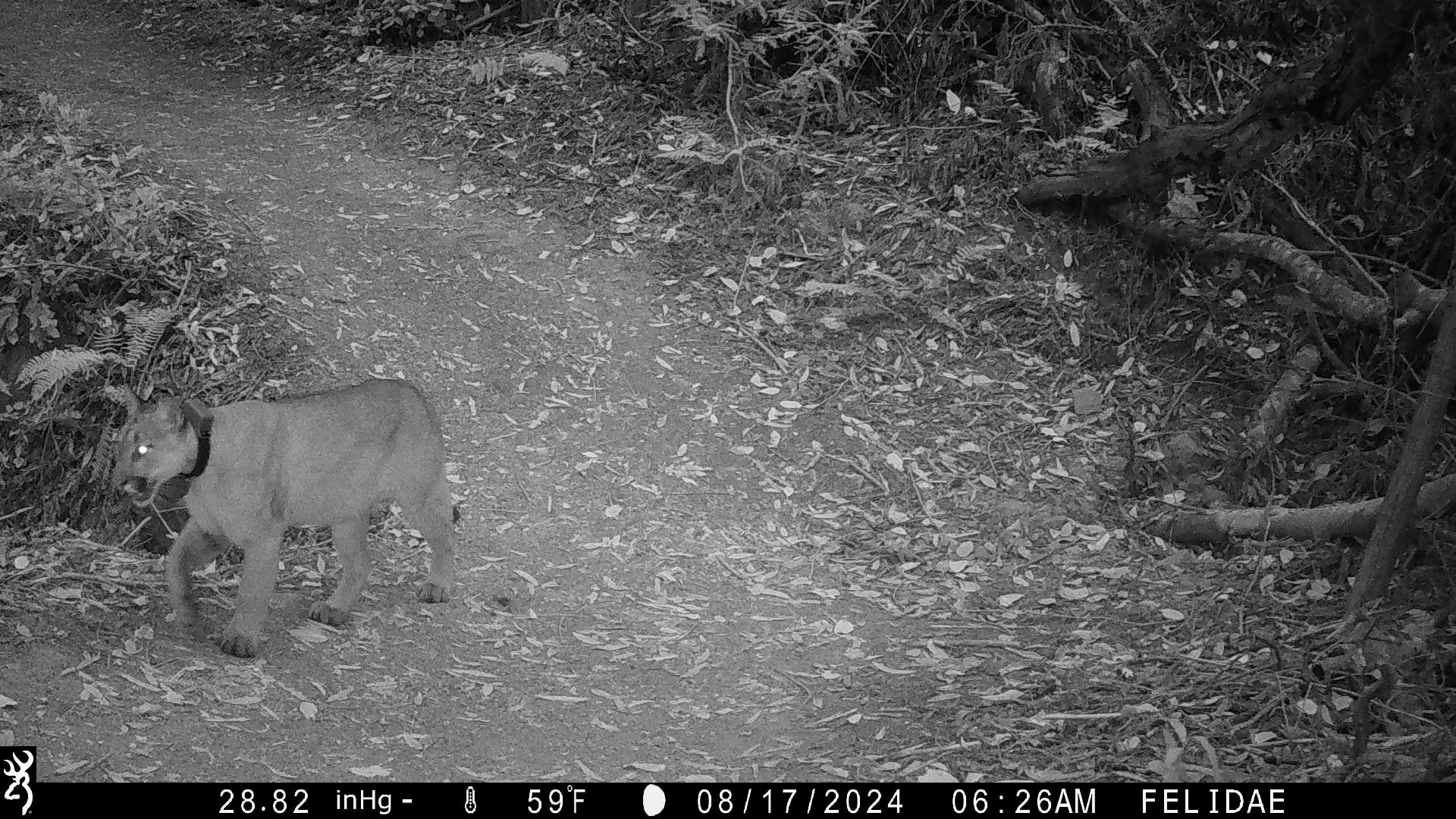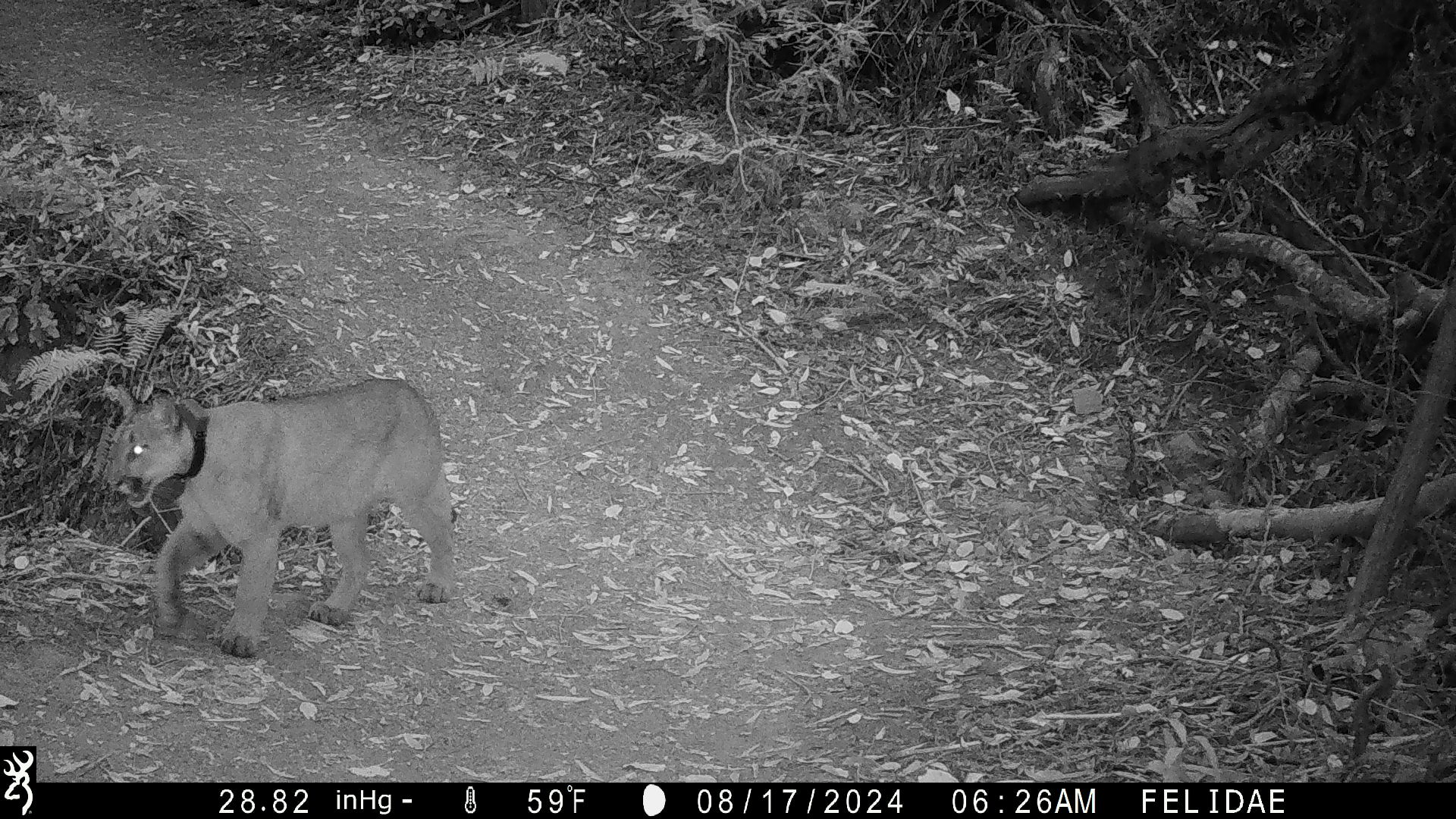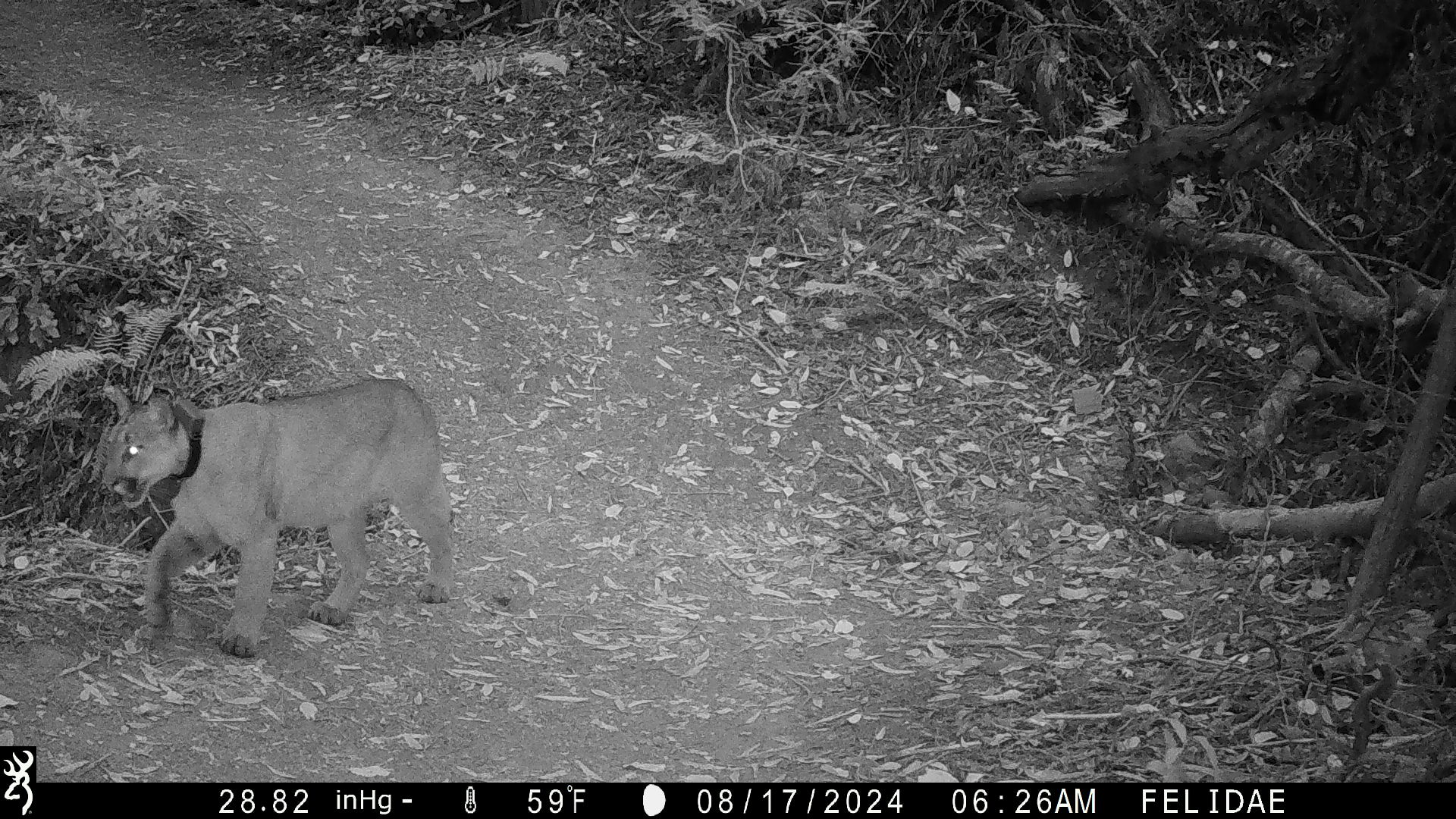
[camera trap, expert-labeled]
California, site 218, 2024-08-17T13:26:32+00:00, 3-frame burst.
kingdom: Animalia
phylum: Chordata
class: Mammalia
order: Carnivora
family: Felidae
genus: Puma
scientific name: Puma concolor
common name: puma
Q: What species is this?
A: Puma (Puma concolor).